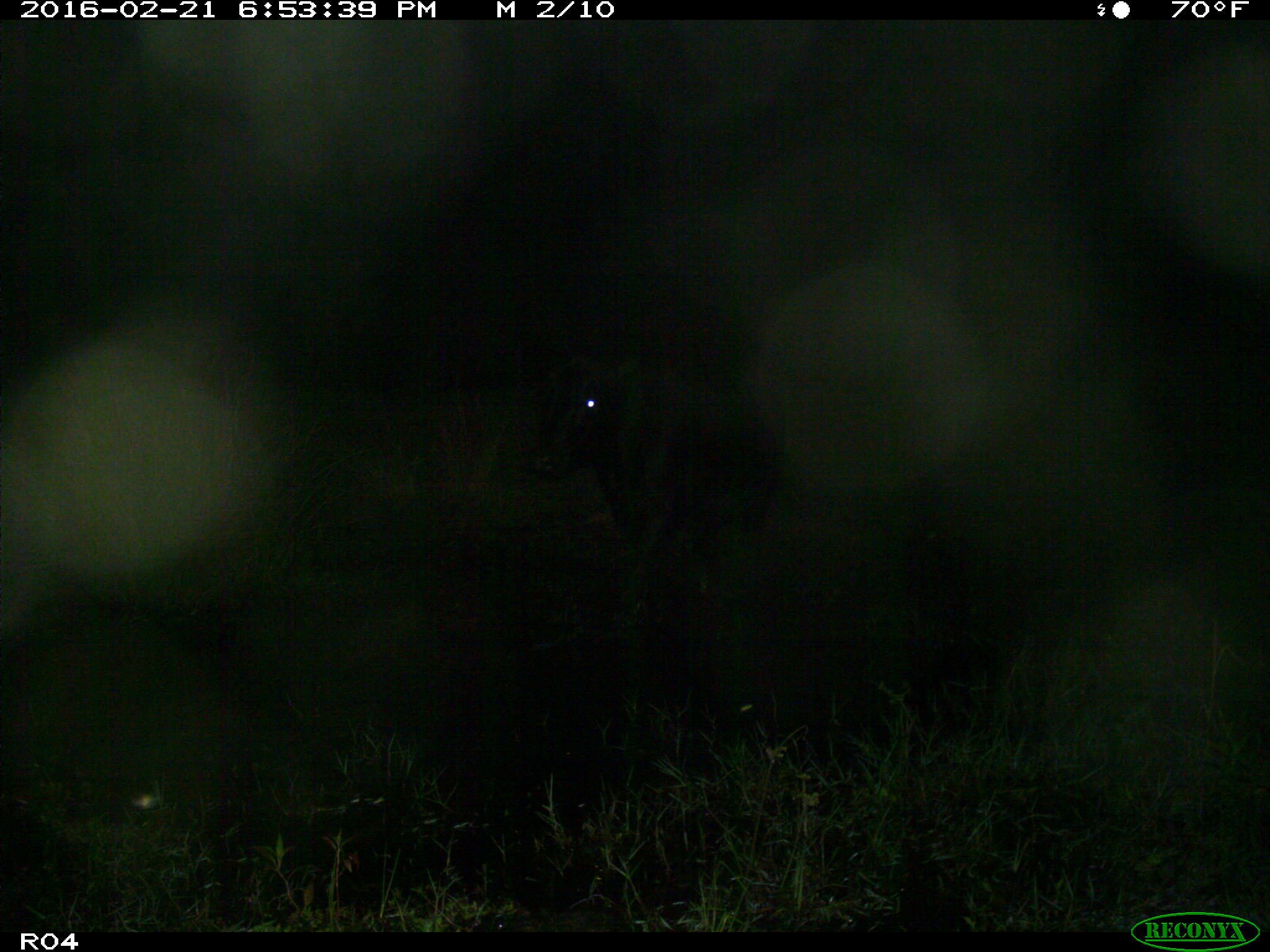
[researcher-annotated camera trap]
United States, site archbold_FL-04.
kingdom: Animalia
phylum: Chordata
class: Mammalia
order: Artiodactyla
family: Bovidae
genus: Bos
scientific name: Bos taurus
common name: domestic cow